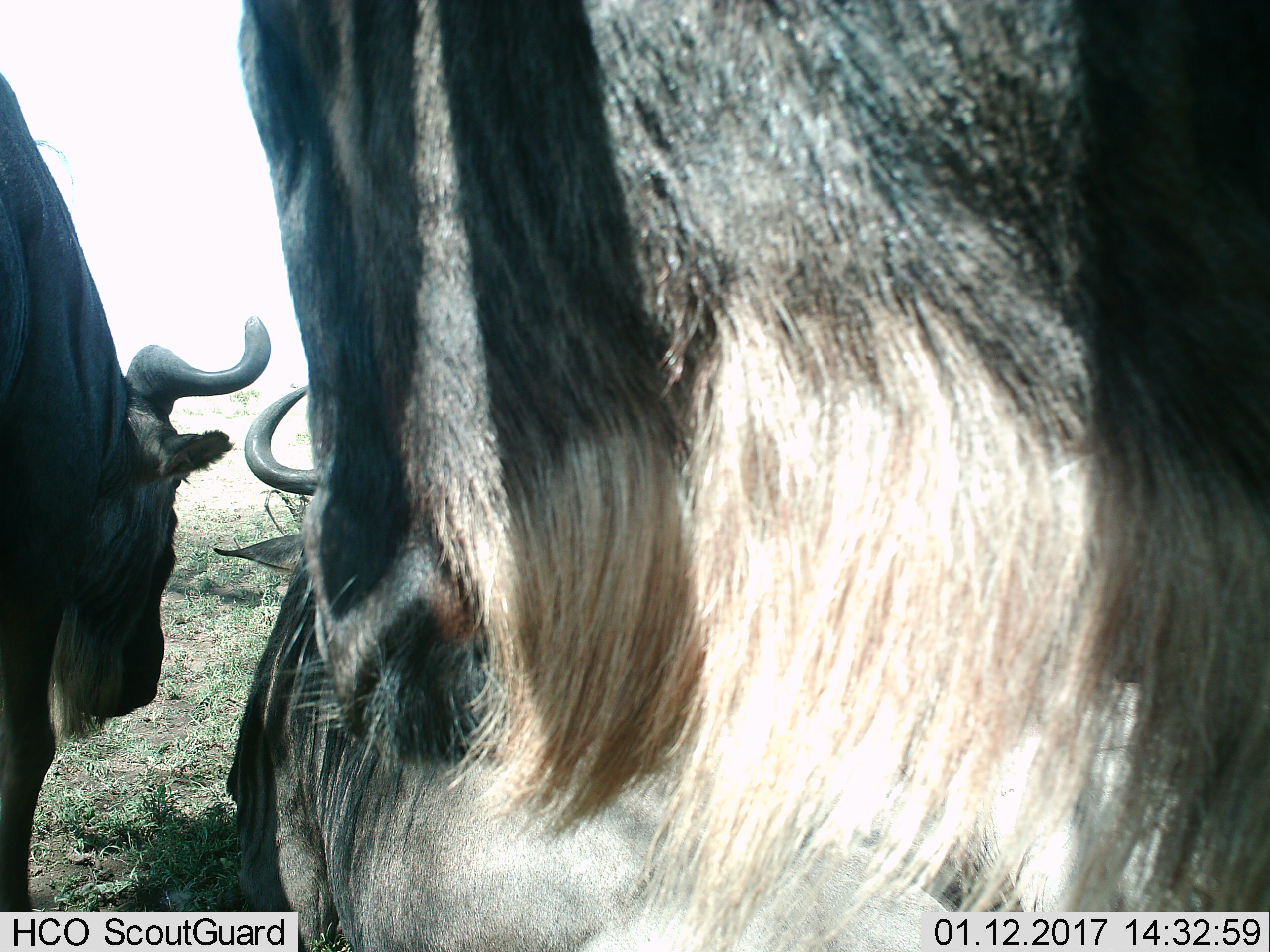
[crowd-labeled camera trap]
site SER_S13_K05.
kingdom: Animalia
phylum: Chordata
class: Mammalia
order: Artiodactyla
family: Bovidae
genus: Connochaetes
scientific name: Connochaetes taurinus taurinus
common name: blue wildebeest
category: wildebeestblue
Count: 3.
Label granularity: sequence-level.